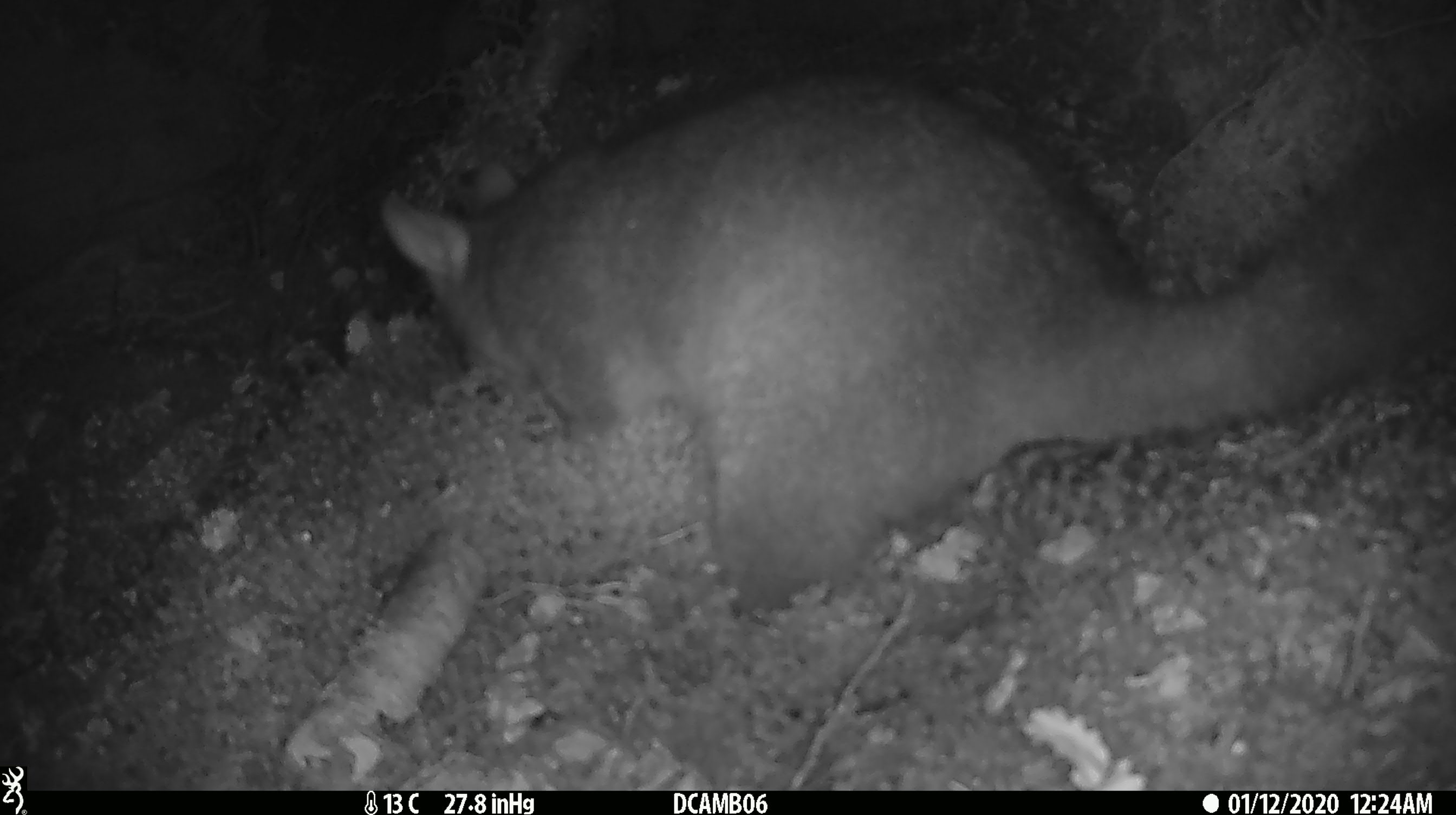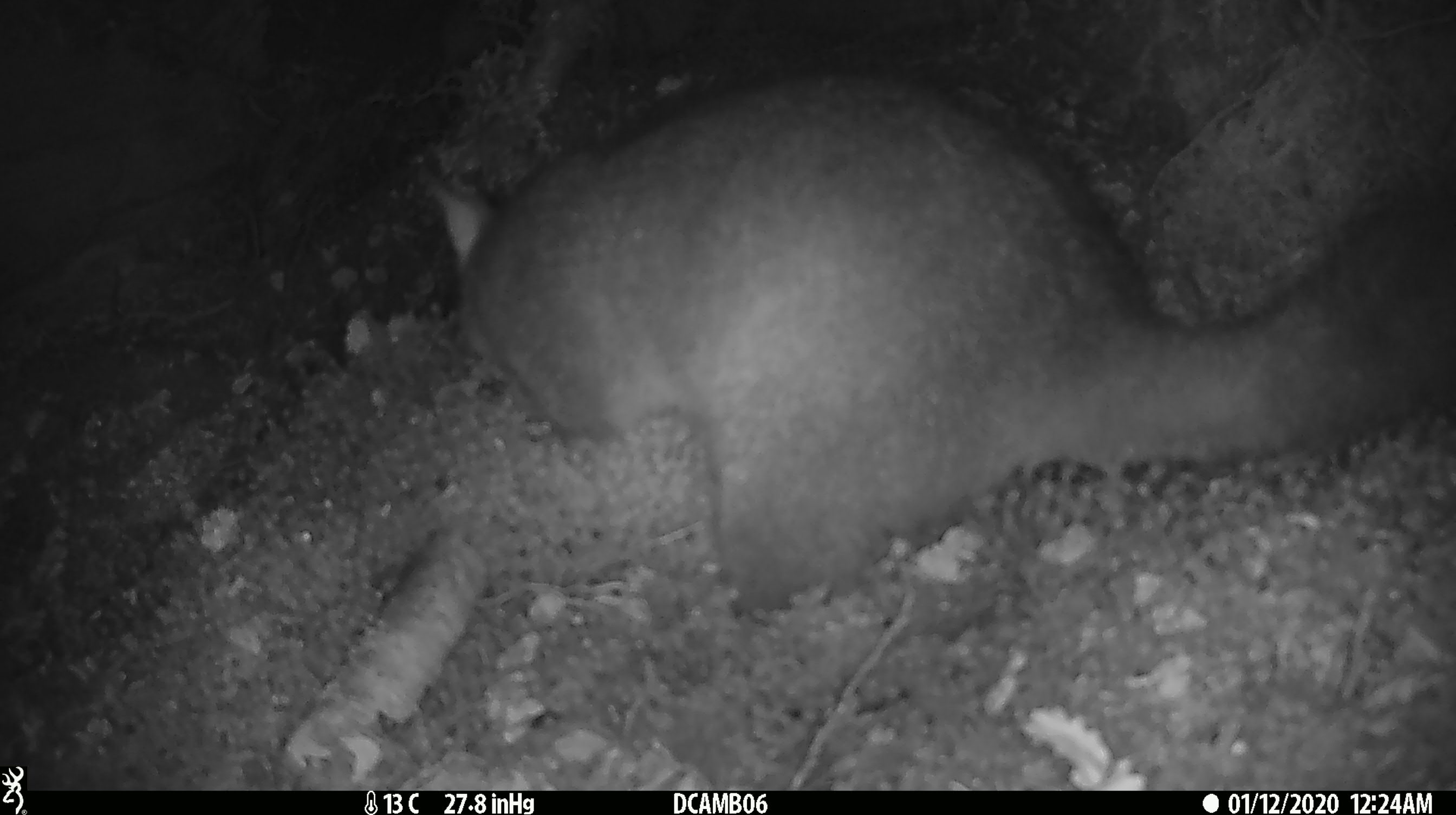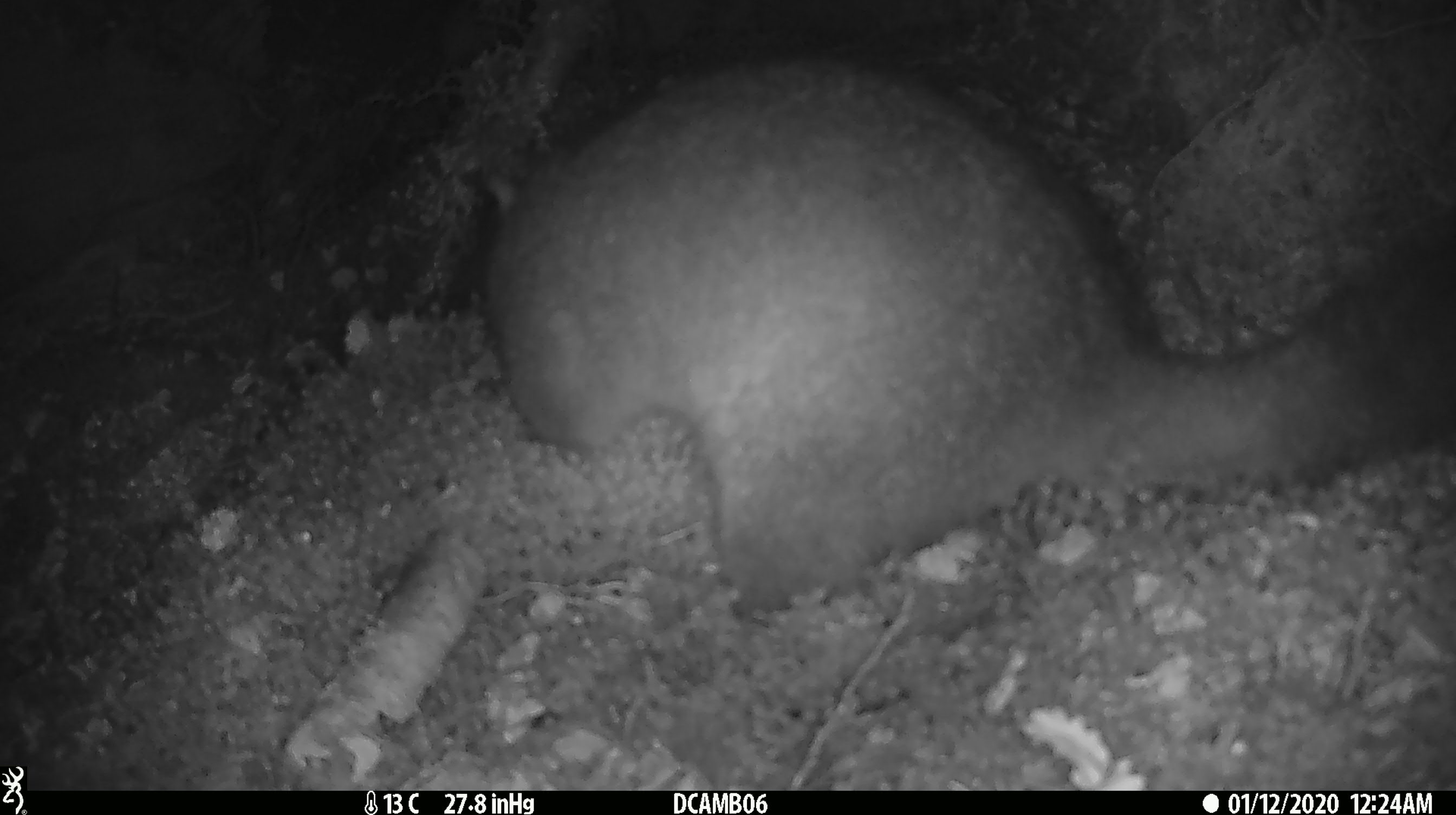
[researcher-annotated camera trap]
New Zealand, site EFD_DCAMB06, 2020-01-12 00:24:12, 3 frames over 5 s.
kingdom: Animalia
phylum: Chordata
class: Mammalia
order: Diprotodontia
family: Phalangeridae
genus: Trichosurus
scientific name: Trichosurus vulpecula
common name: common brushtail possum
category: possum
Possum (common brushtail possum) (Trichosurus vulpecula).